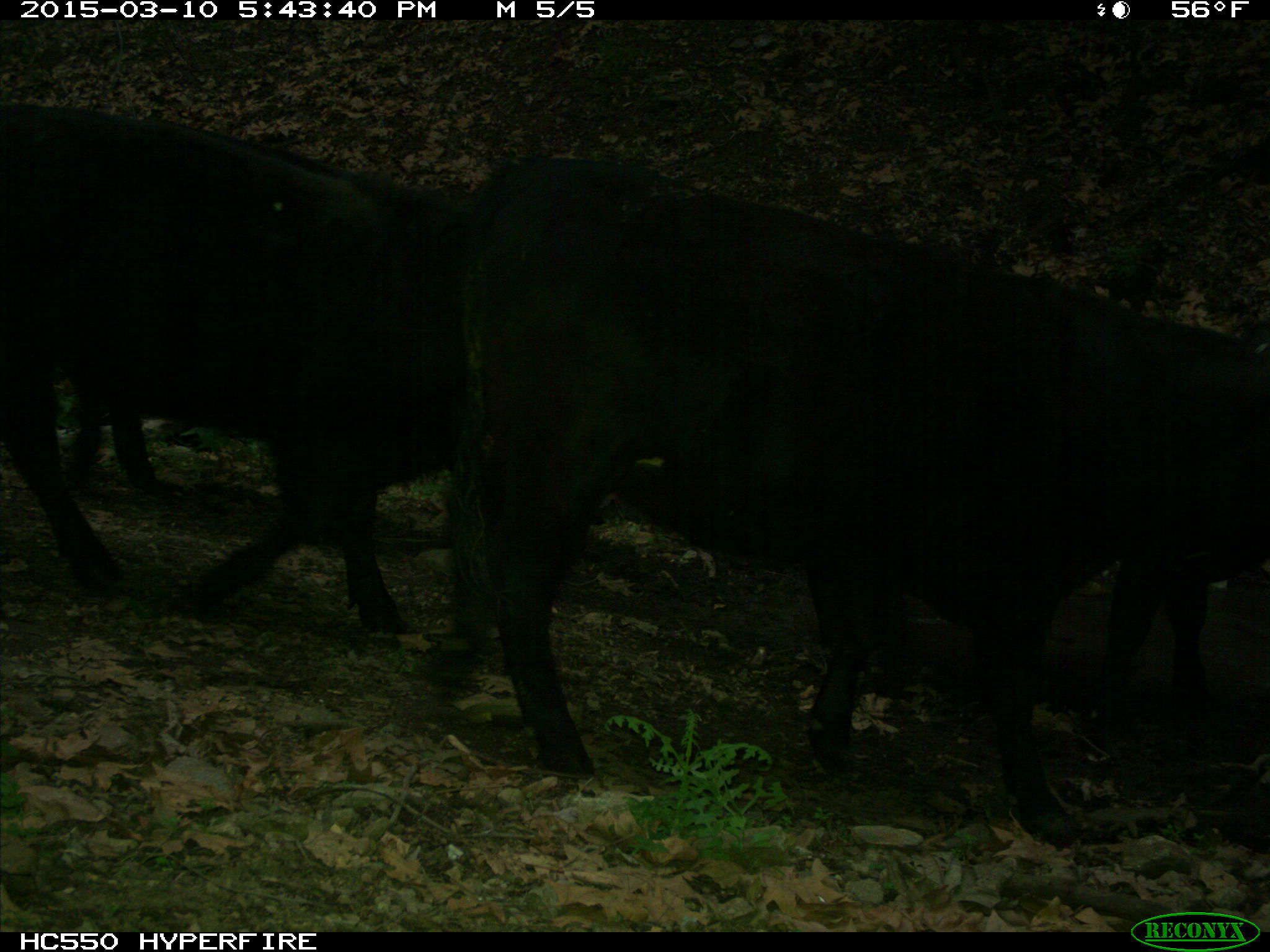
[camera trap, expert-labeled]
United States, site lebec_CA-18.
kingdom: Animalia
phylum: Chordata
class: Mammalia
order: Artiodactyla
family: Bovidae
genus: Bos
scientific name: Bos taurus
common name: domestic cow